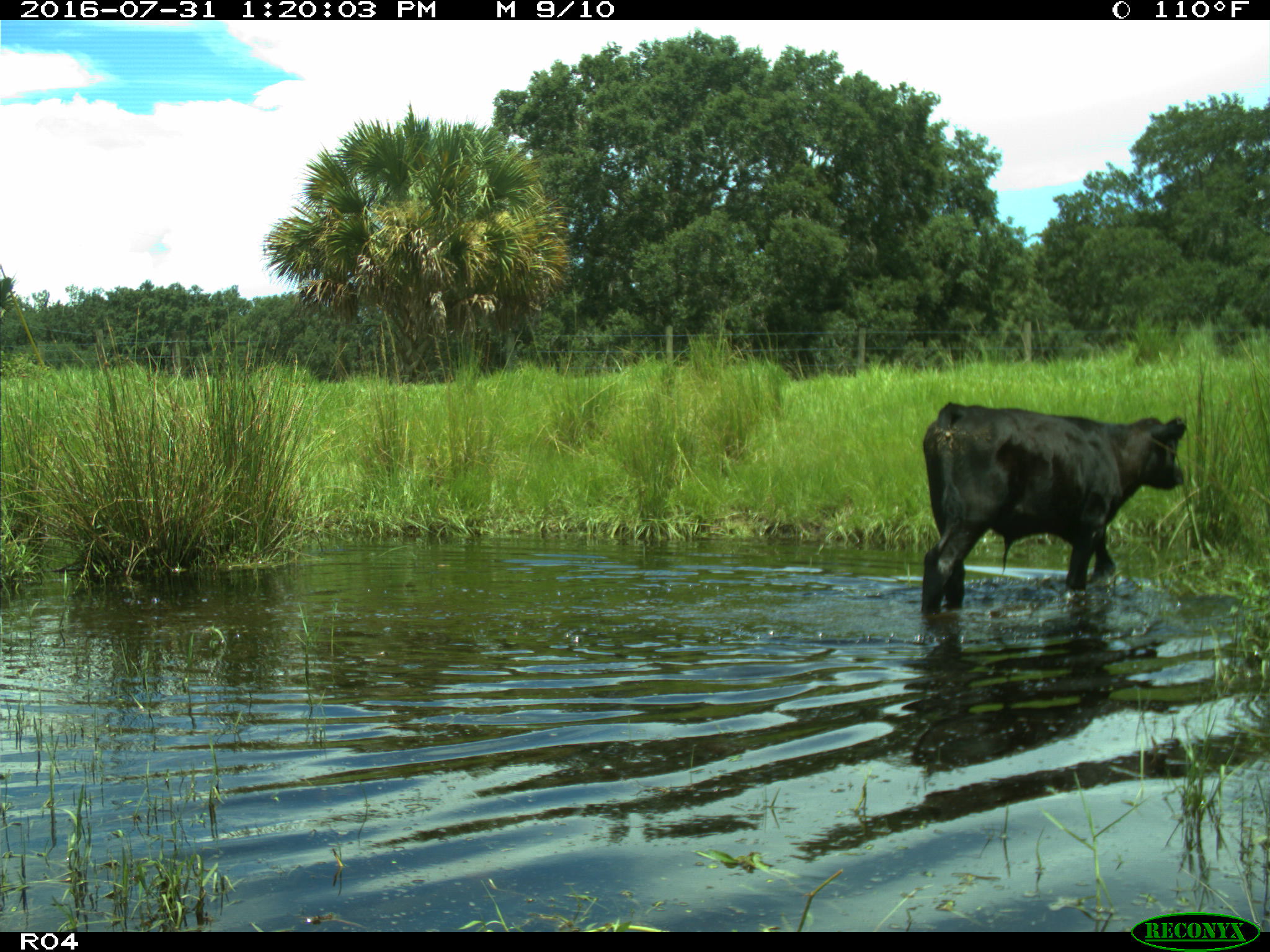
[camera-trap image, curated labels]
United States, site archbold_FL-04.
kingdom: Animalia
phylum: Chordata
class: Mammalia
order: Artiodactyla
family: Bovidae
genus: Bos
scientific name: Bos taurus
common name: domestic cow